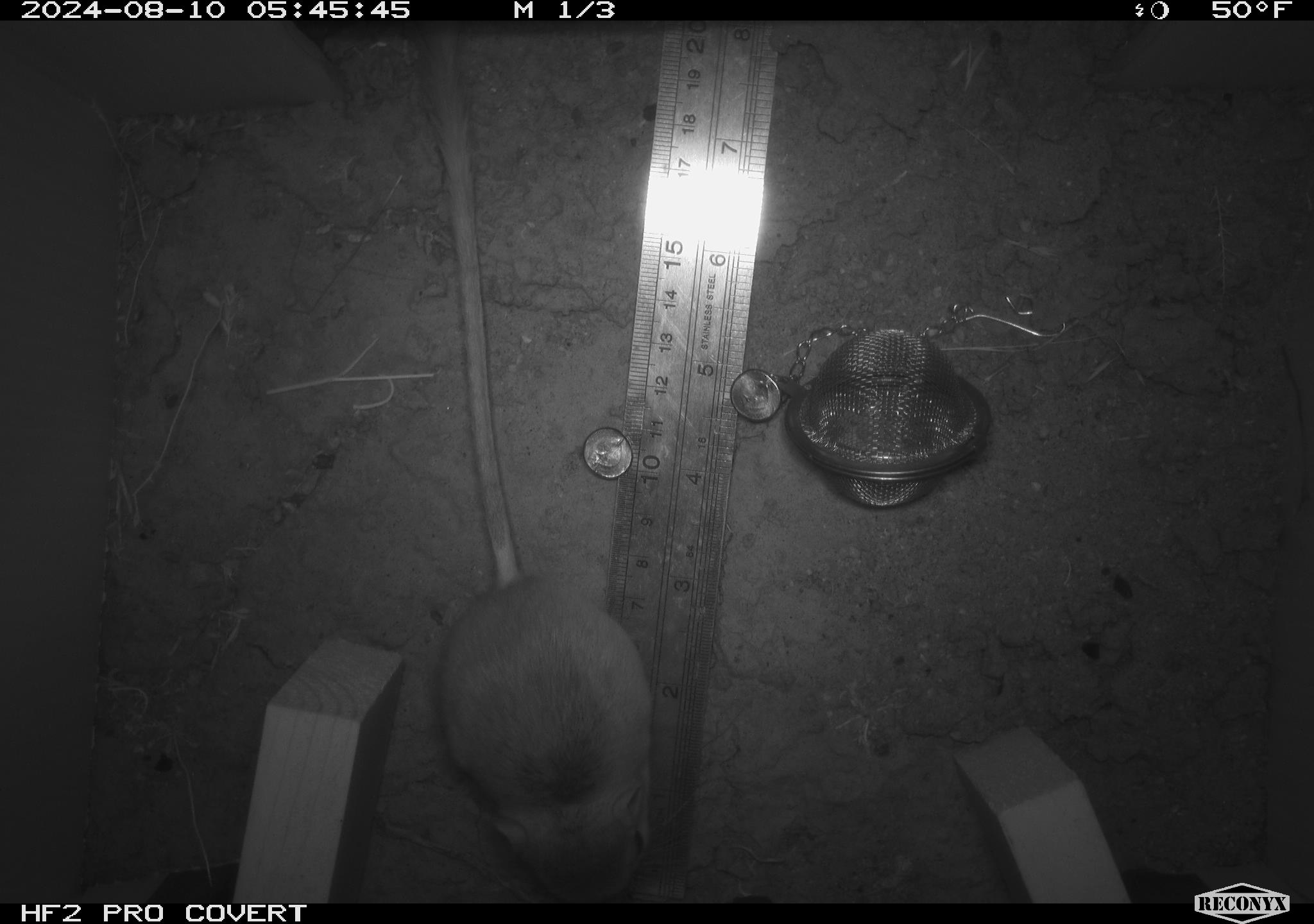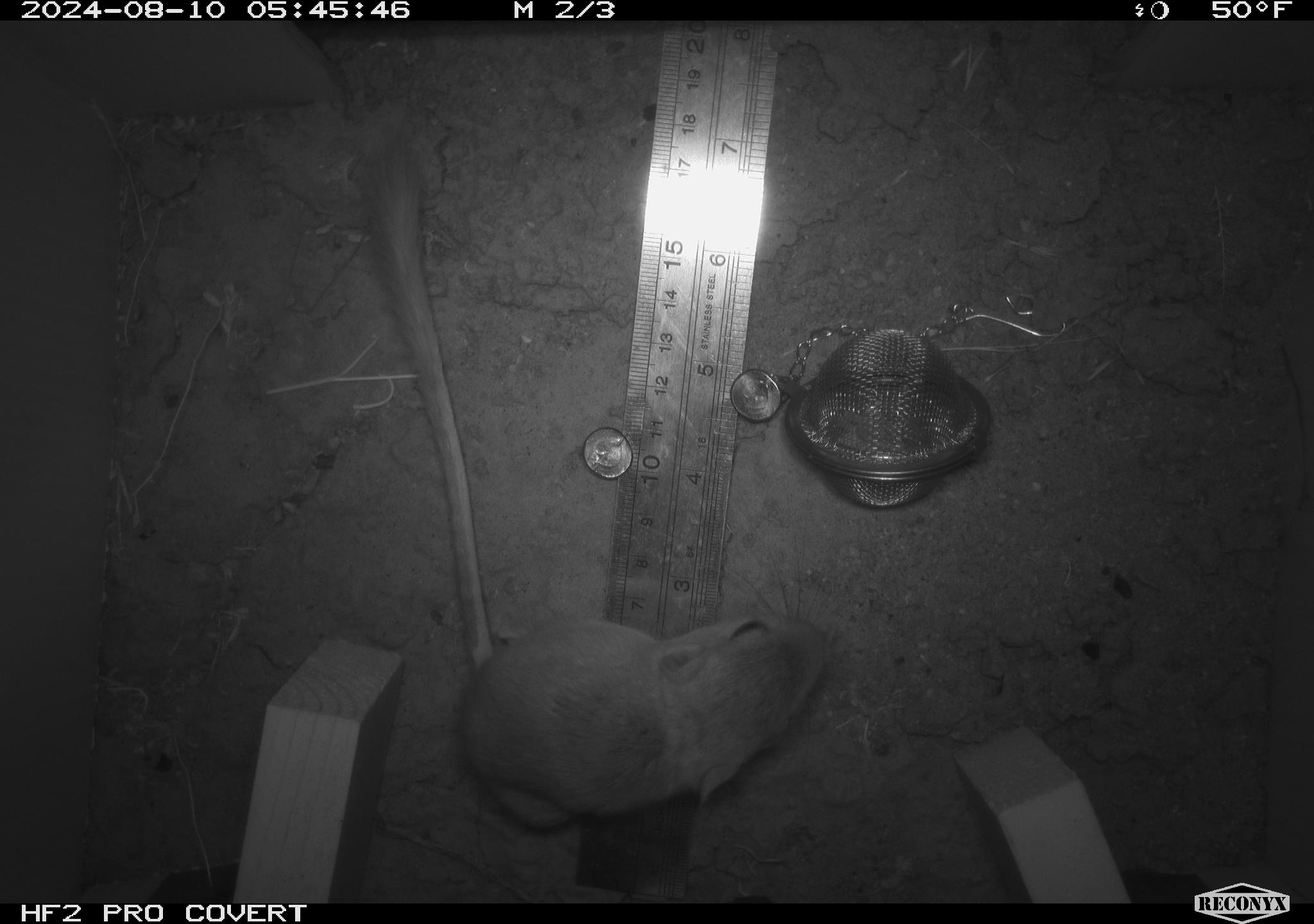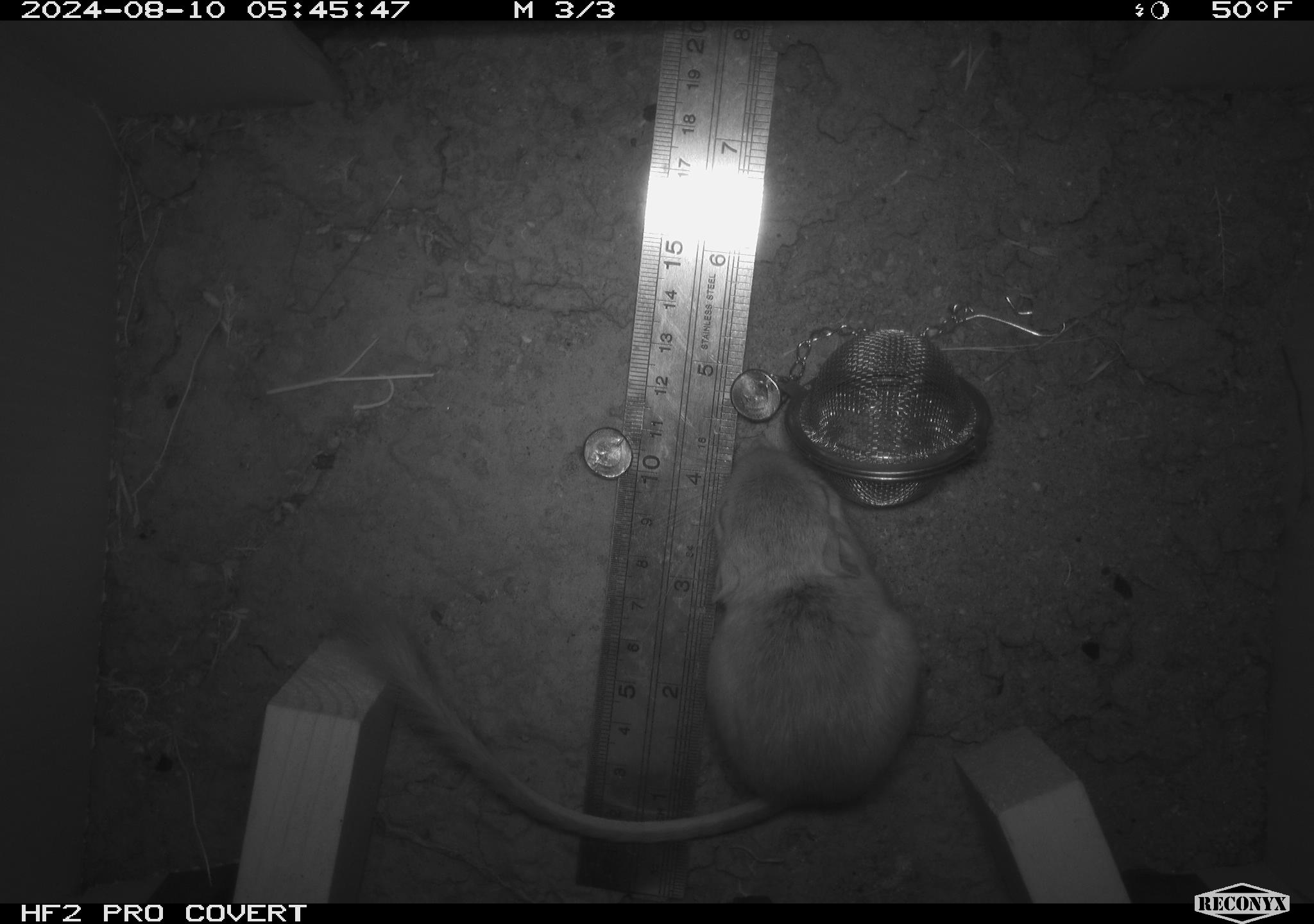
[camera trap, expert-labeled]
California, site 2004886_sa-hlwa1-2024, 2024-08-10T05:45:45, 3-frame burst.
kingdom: Animalia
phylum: Chordata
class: Mammalia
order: Rodentia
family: Heteromyidae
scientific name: Heteromyidae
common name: kangaroo rats and pocket mice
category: heteromyidae family